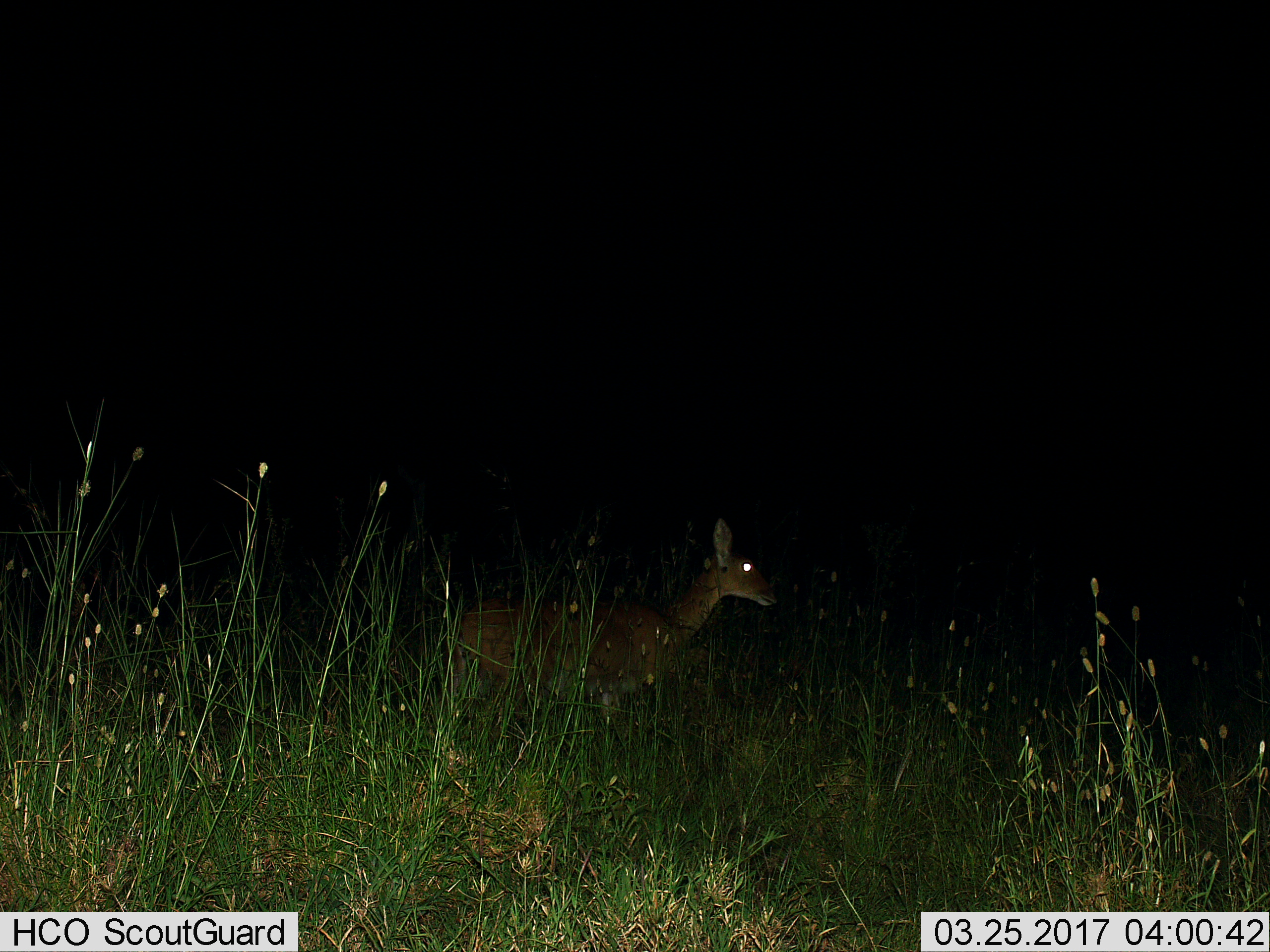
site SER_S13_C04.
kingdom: Animalia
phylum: Chordata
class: Mammalia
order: Artiodactyla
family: Bovidae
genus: Redunca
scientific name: Redunca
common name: reedbuck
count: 1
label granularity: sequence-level